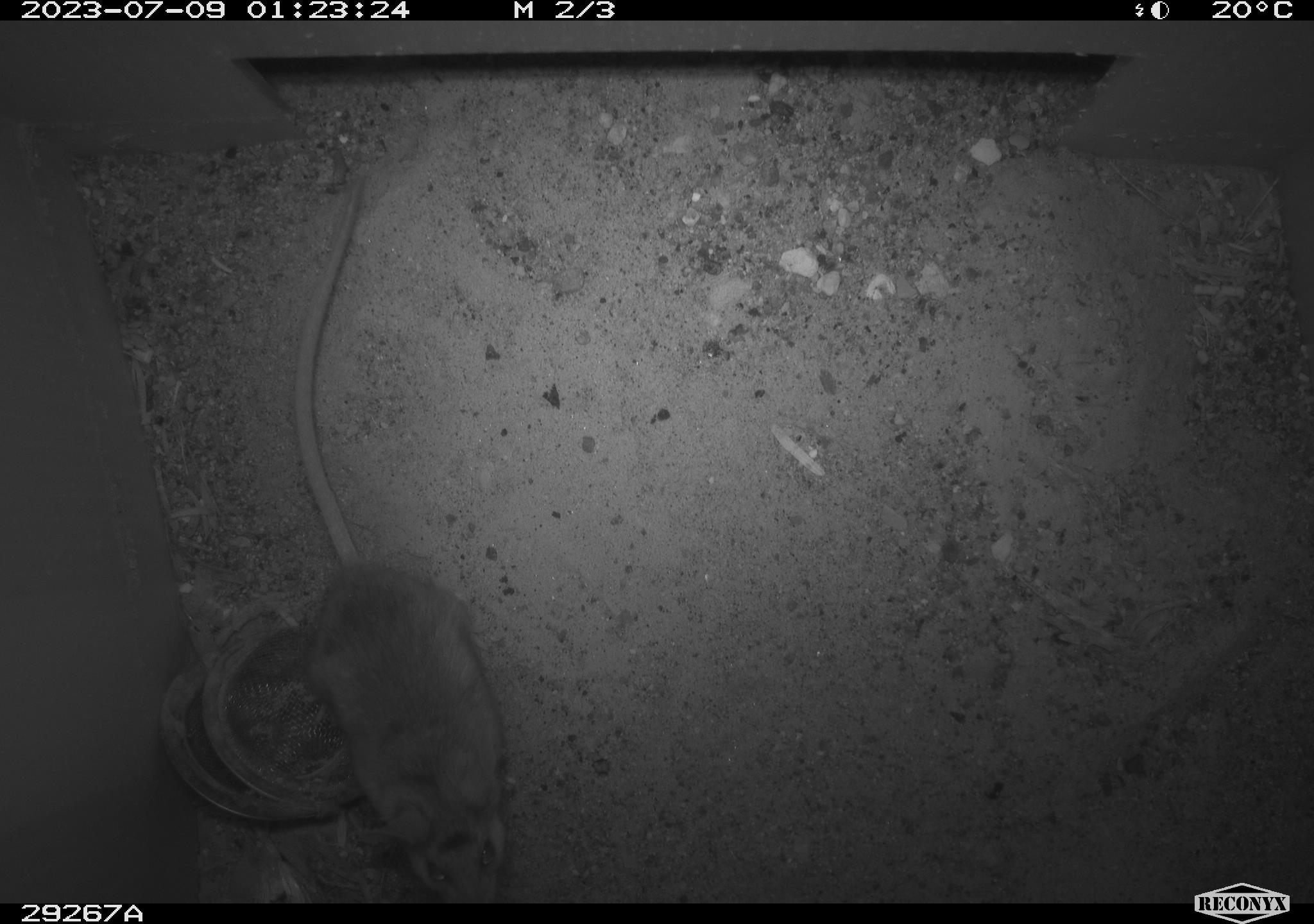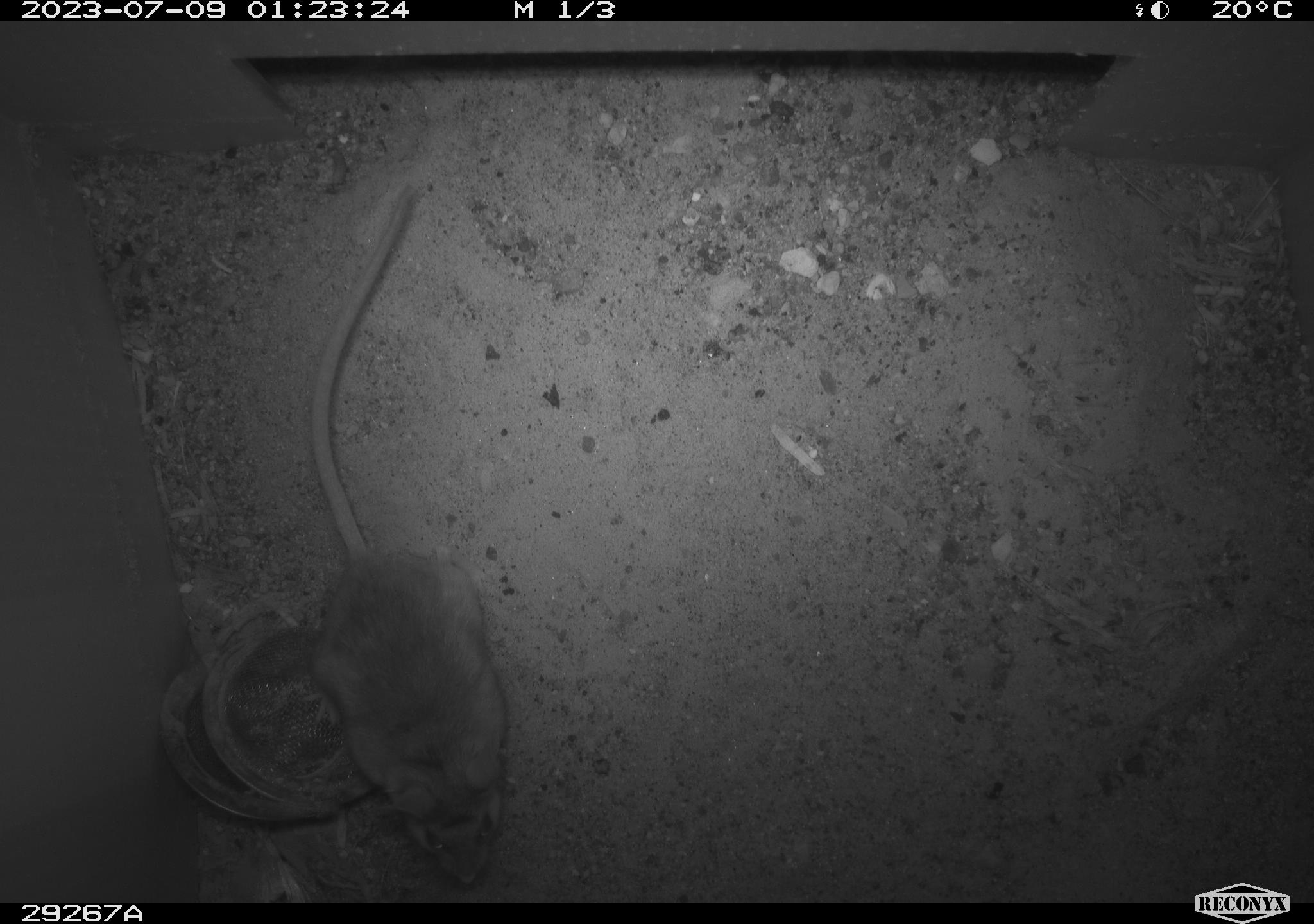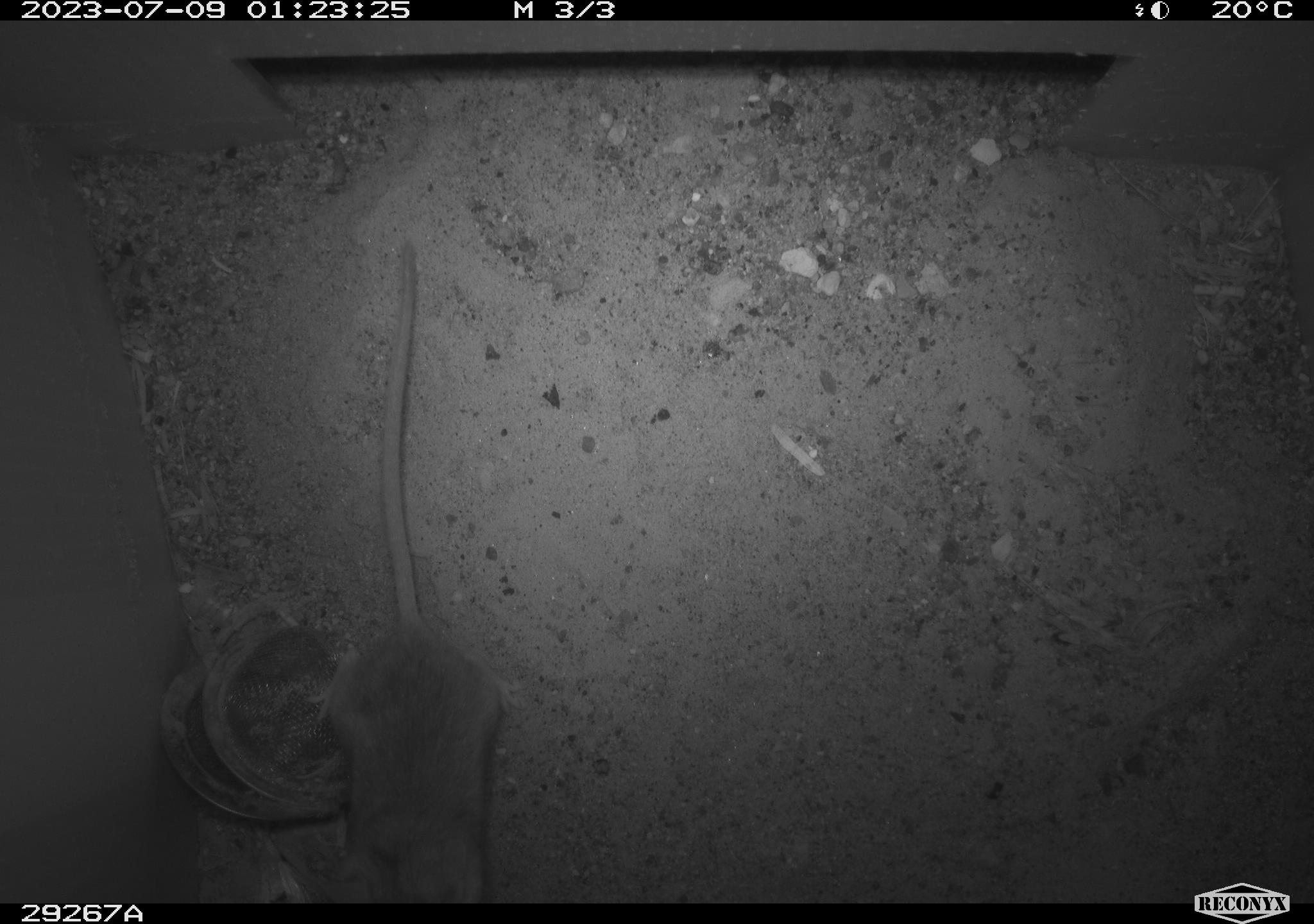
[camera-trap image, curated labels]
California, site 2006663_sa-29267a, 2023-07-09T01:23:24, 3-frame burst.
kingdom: Animalia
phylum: Chordata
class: Mammalia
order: Rodentia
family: Cricetidae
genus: Peromyscus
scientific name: Peromyscus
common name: deer mice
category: peromyscus species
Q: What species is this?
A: Peromyscus species (deer mice) (Peromyscus).